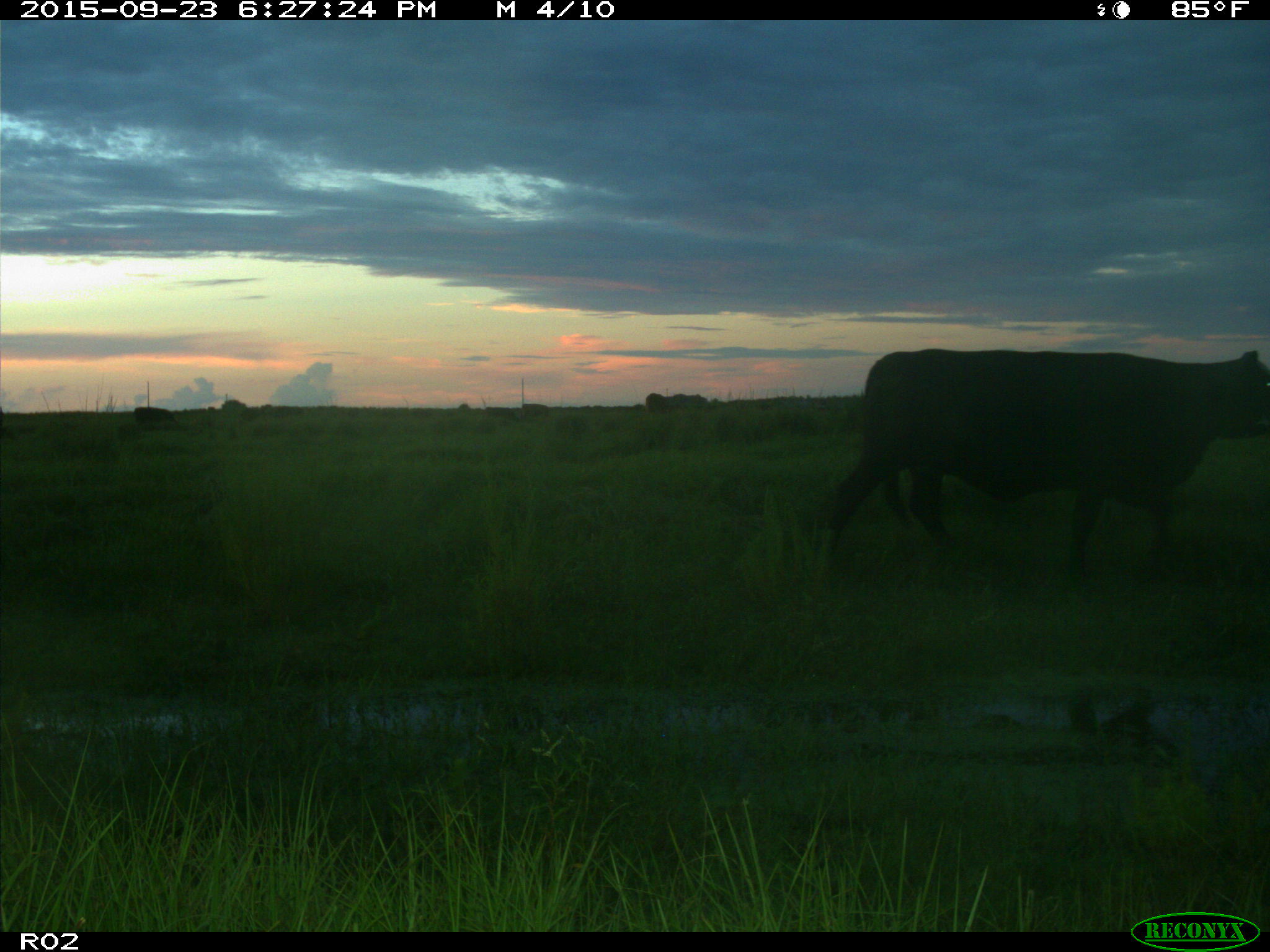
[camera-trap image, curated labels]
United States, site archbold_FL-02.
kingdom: Animalia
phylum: Chordata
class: Mammalia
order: Artiodactyla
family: Bovidae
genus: Bos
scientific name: Bos taurus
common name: domestic cow